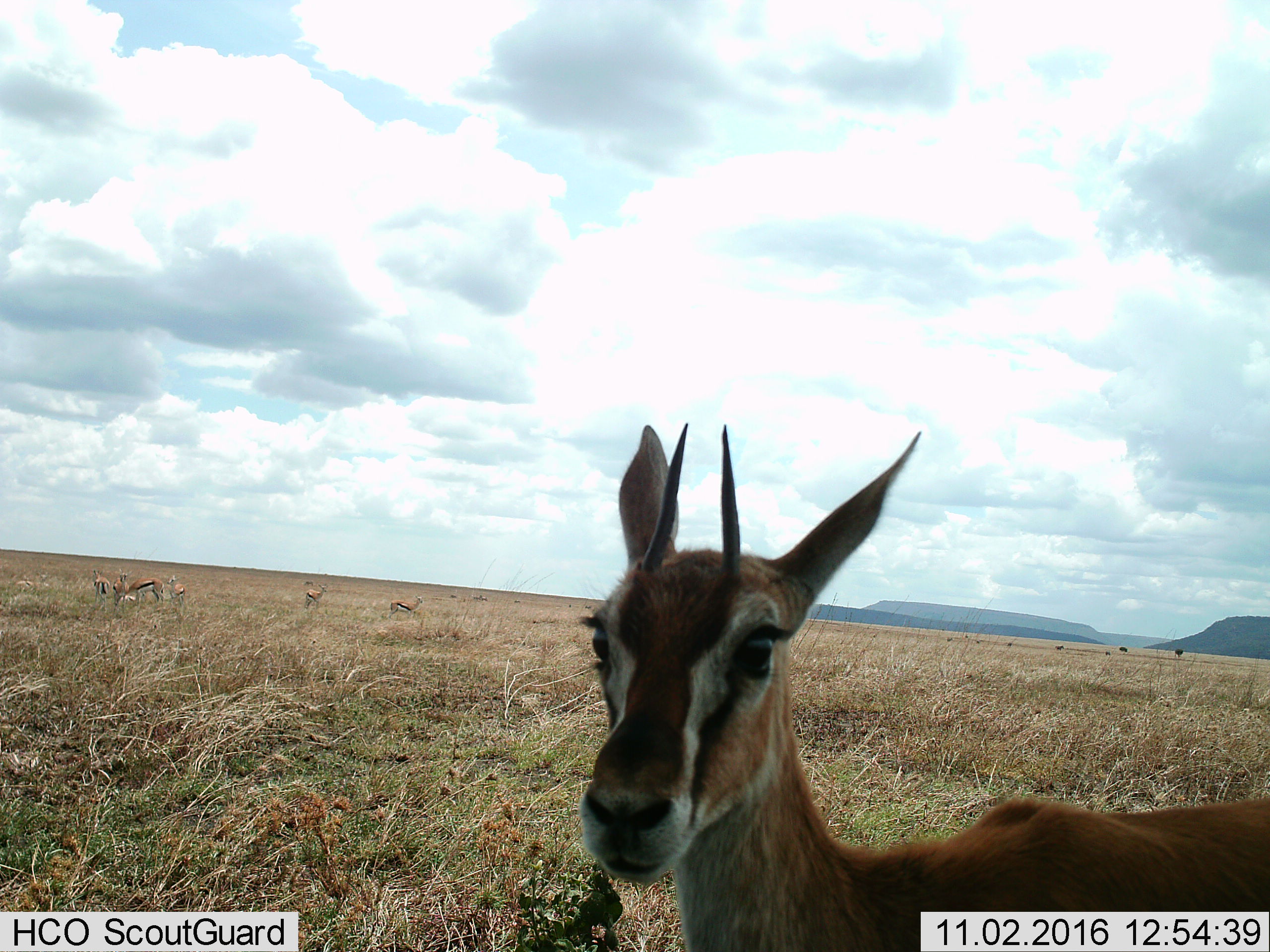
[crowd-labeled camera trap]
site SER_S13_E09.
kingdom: Animalia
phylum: Chordata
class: Mammalia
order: Artiodactyla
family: Bovidae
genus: Eudorcas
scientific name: Eudorcas thomsonii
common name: thomson's gazelle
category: gazellethomsons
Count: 10.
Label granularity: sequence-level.